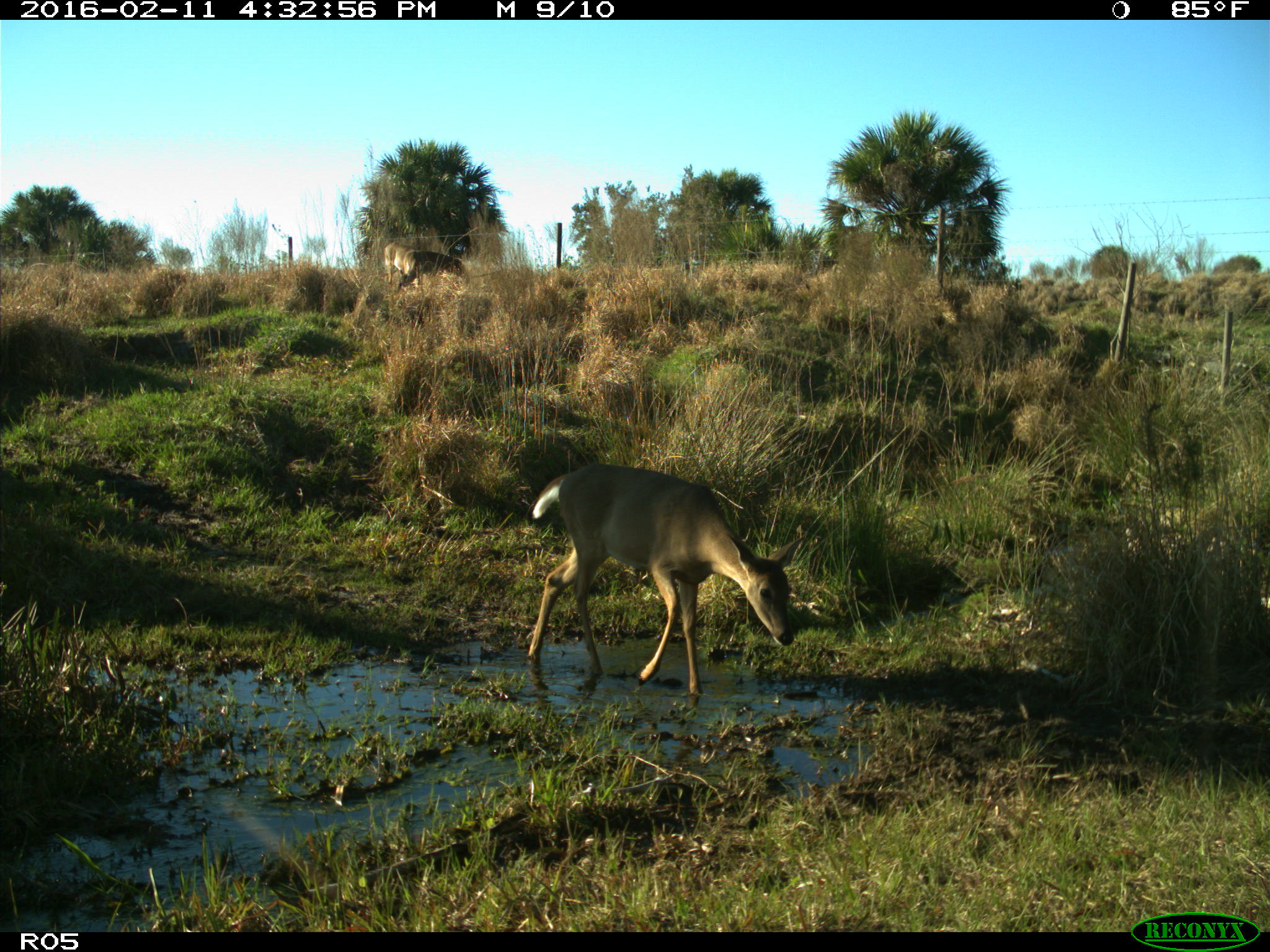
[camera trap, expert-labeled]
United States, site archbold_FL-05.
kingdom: Animalia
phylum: Chordata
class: Mammalia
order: Artiodactyla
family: Cervidae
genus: Odocoileus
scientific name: Odocoileus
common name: deer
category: unidentified deer